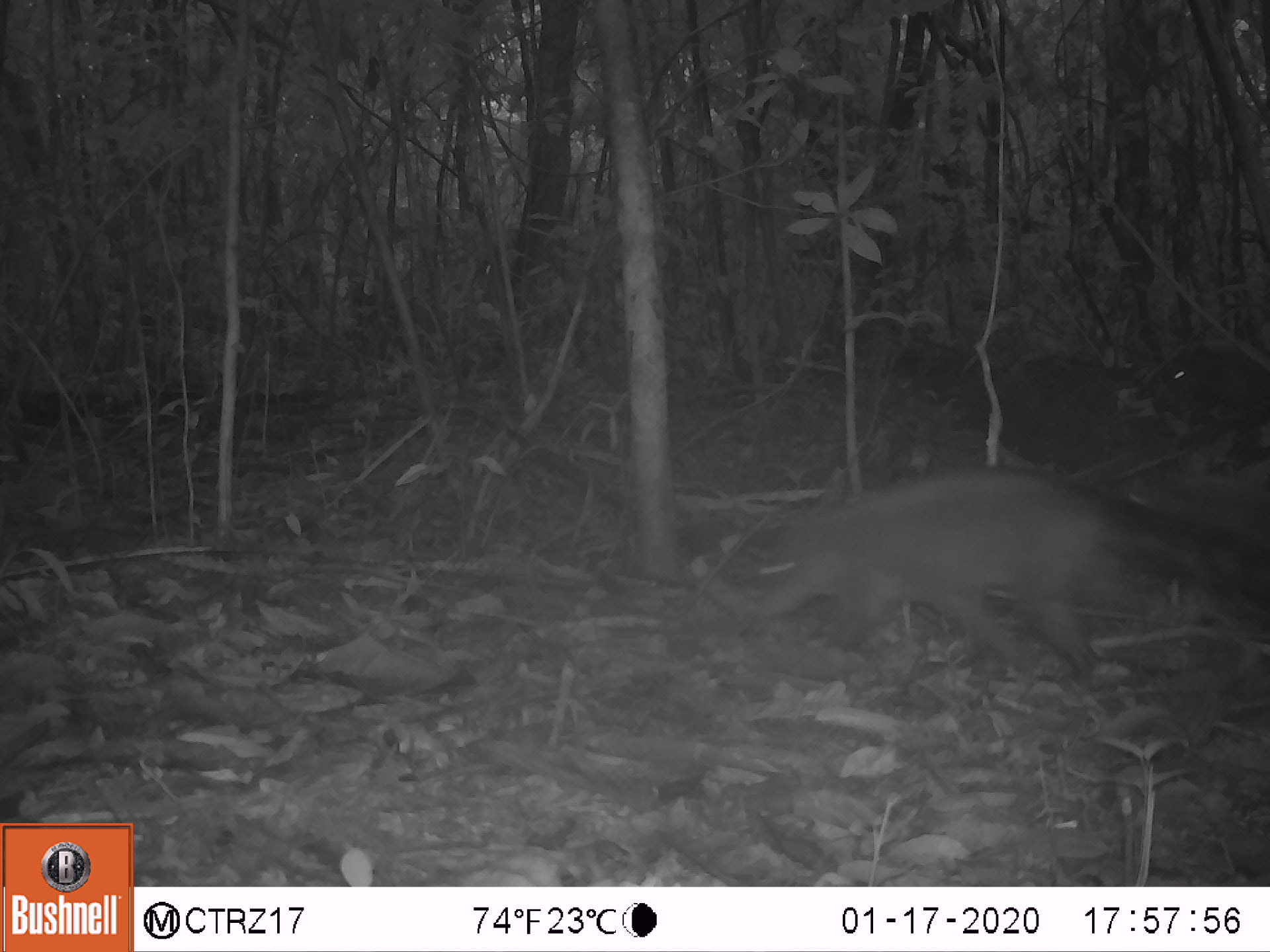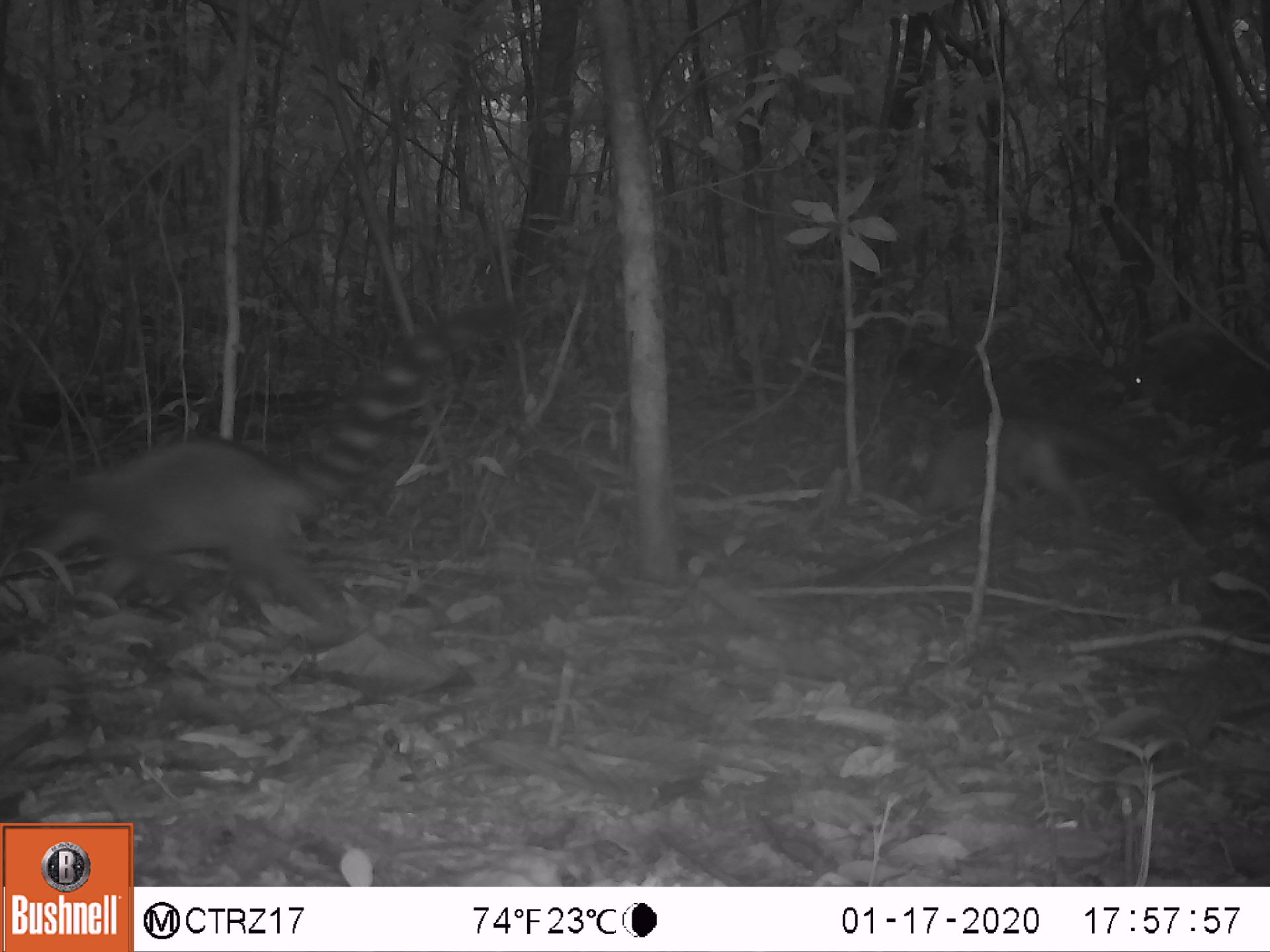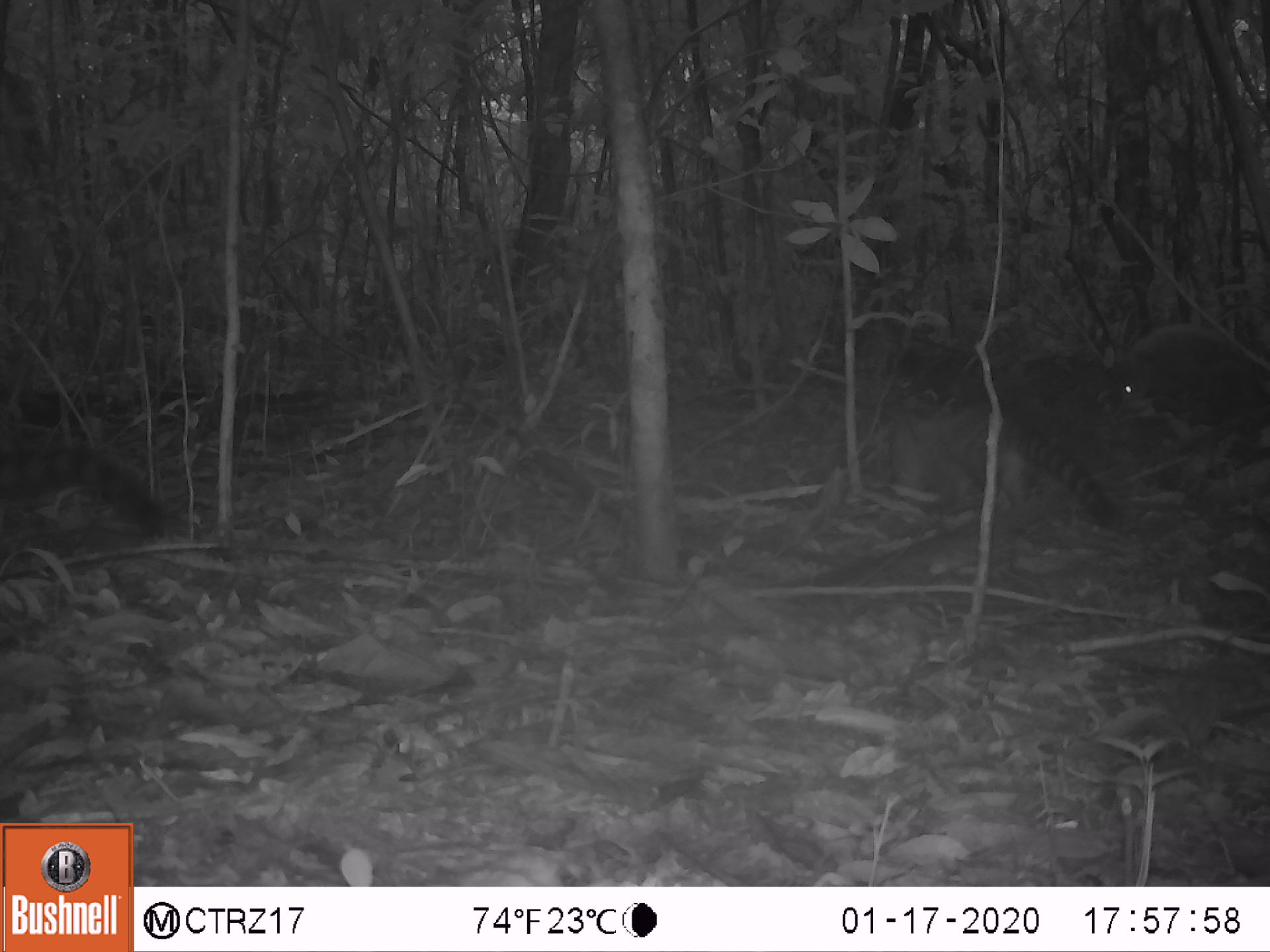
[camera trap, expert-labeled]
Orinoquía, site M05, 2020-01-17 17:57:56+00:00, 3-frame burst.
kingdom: Animalia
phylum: Chordata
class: Mammalia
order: Carnivora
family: Procyonidae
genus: Nasua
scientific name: Nasua nasua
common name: south american coati